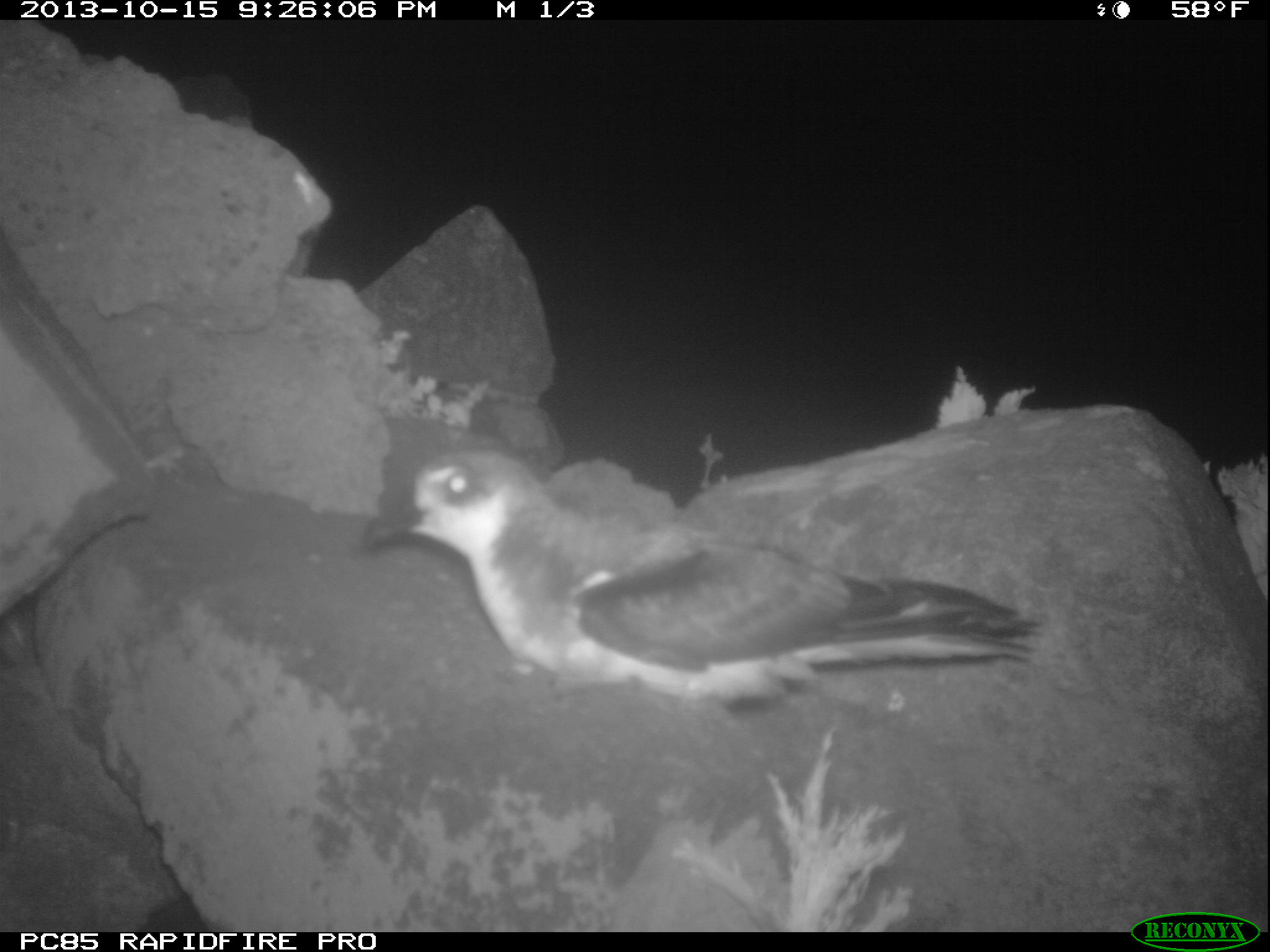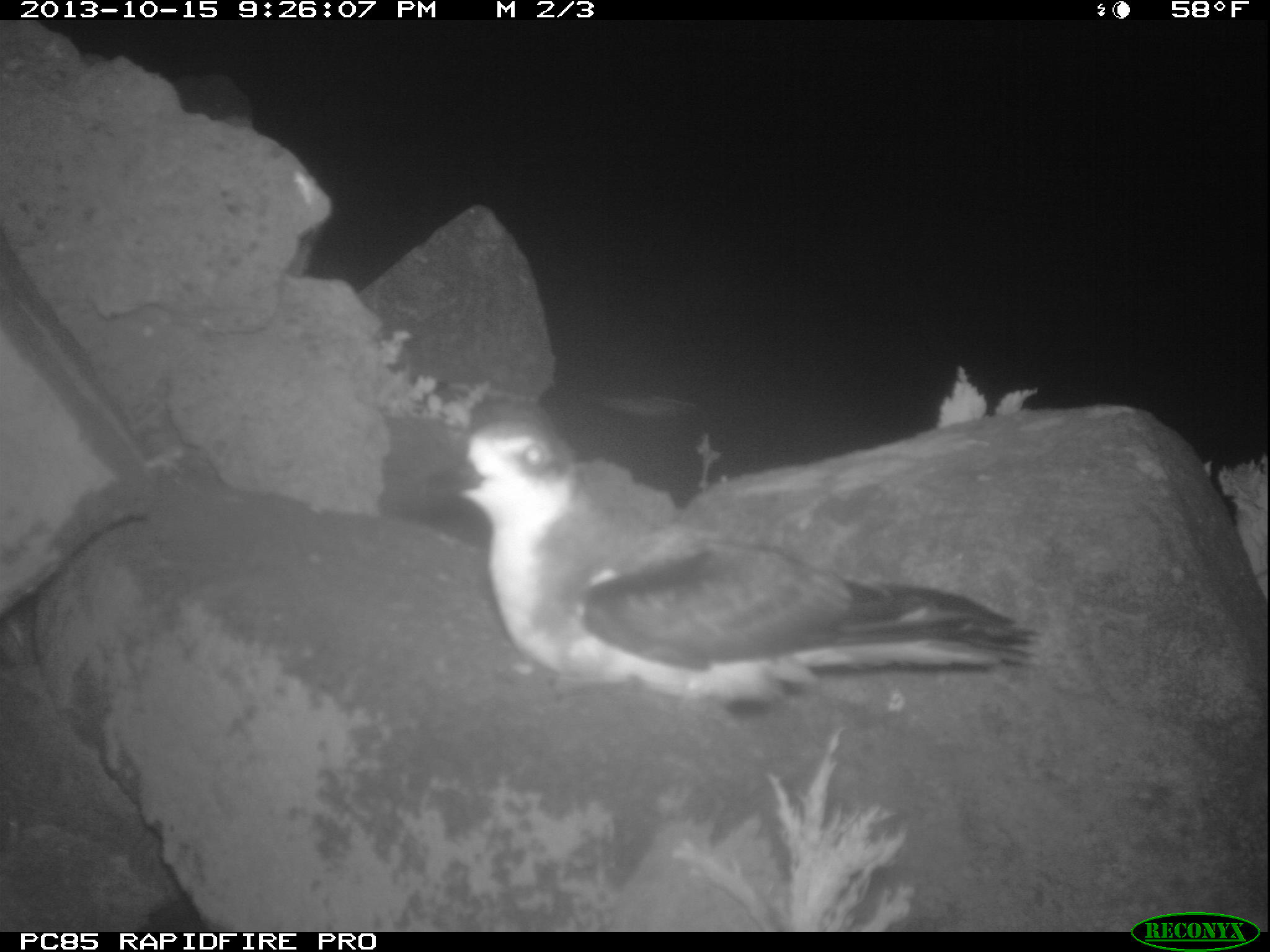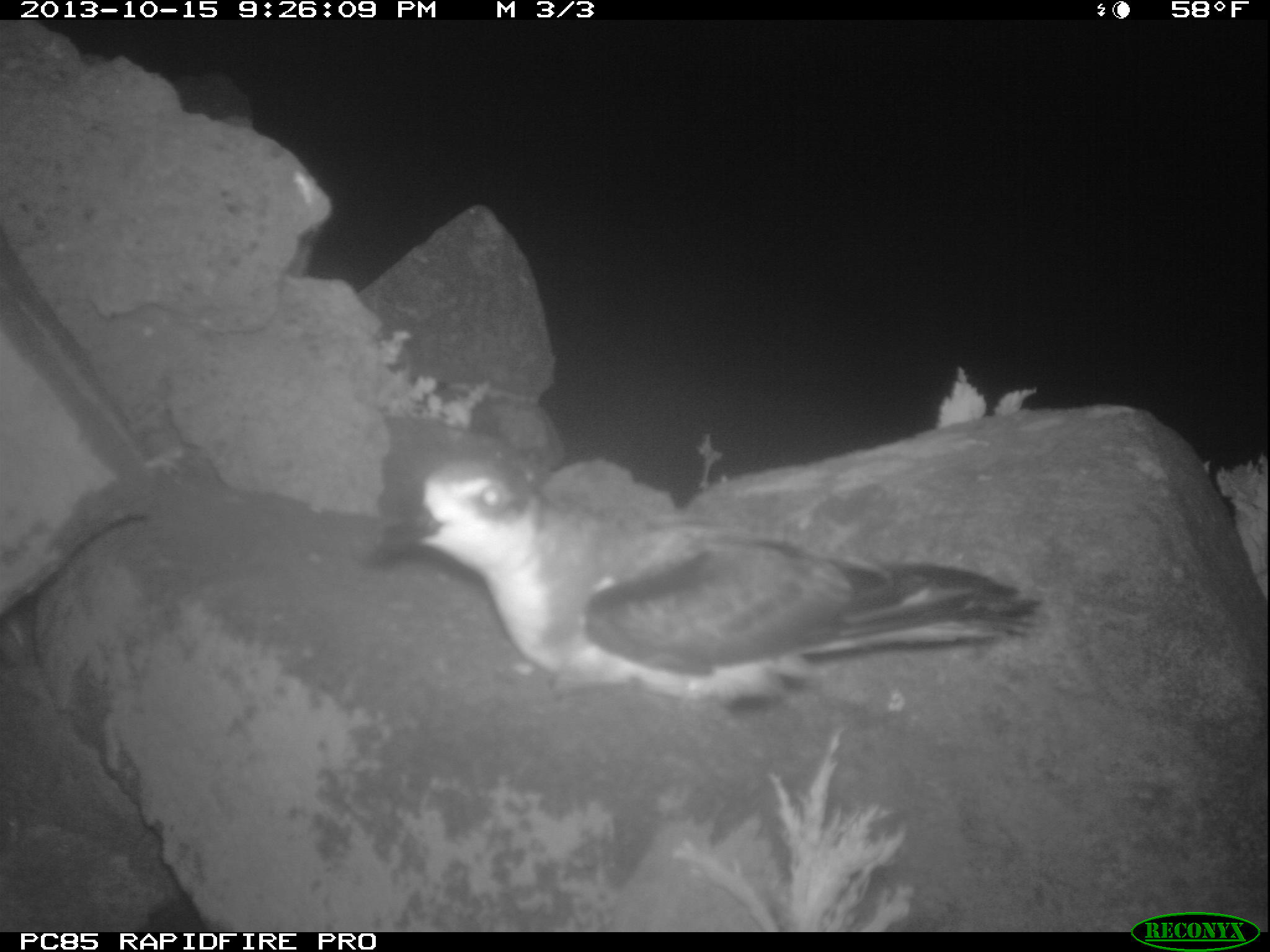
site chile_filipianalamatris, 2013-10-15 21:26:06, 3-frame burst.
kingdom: Animalia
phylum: Chordata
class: Aves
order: Procellariiformes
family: Procellariidae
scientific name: Procellariidae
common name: petrel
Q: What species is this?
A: Petrel (Procellariidae).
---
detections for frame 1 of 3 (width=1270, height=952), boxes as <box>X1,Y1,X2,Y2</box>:
petrel: <box>370,434,1056,713</box>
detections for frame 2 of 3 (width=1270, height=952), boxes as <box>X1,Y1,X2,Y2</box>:
petrel: <box>440,402,1040,723</box>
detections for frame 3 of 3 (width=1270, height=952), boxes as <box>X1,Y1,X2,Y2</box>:
petrel: <box>354,428,1051,714</box>